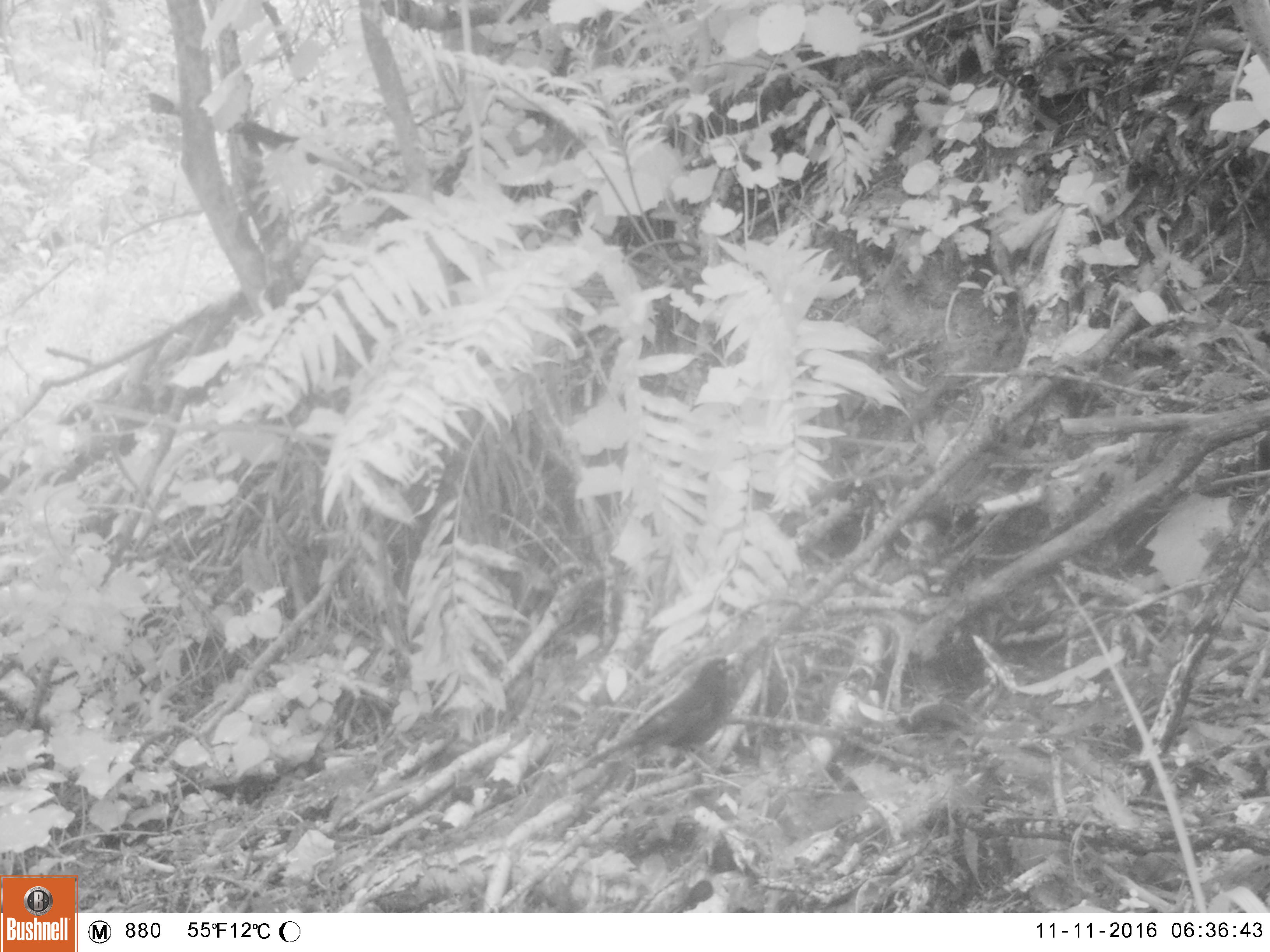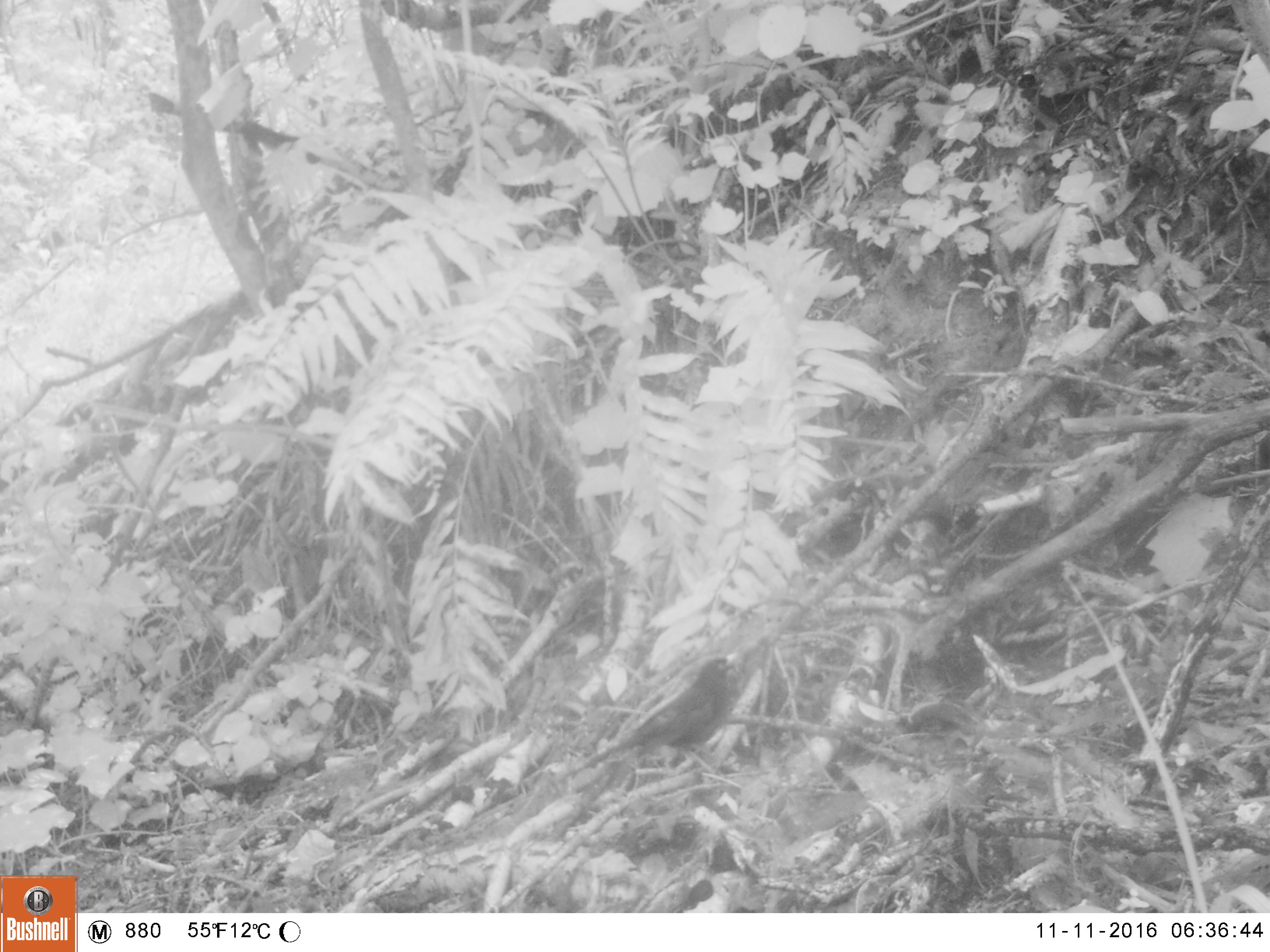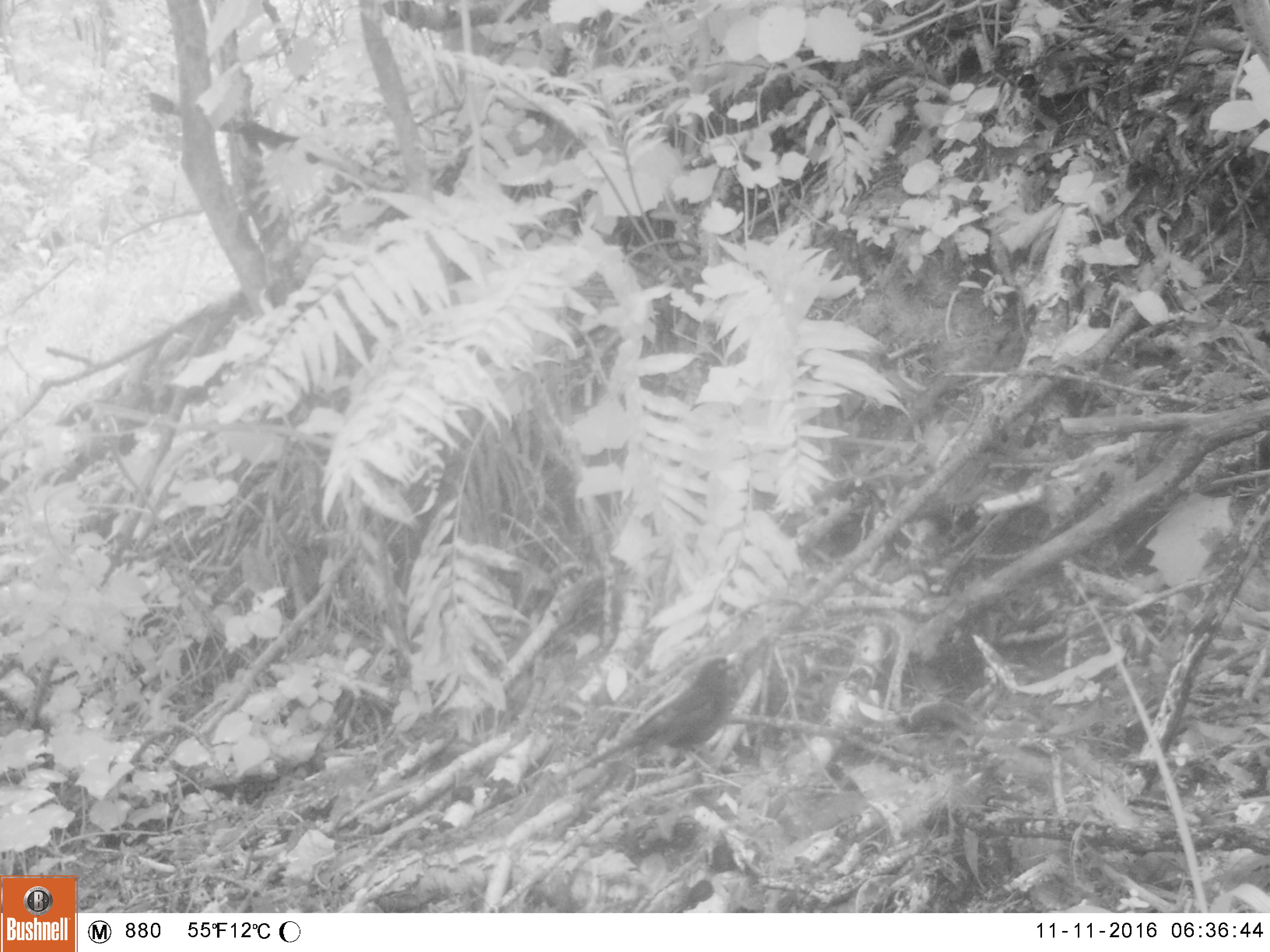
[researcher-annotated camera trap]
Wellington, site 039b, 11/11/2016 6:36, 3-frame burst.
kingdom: Animalia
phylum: Chordata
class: Aves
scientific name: Aves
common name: bird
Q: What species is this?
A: Bird (Aves).